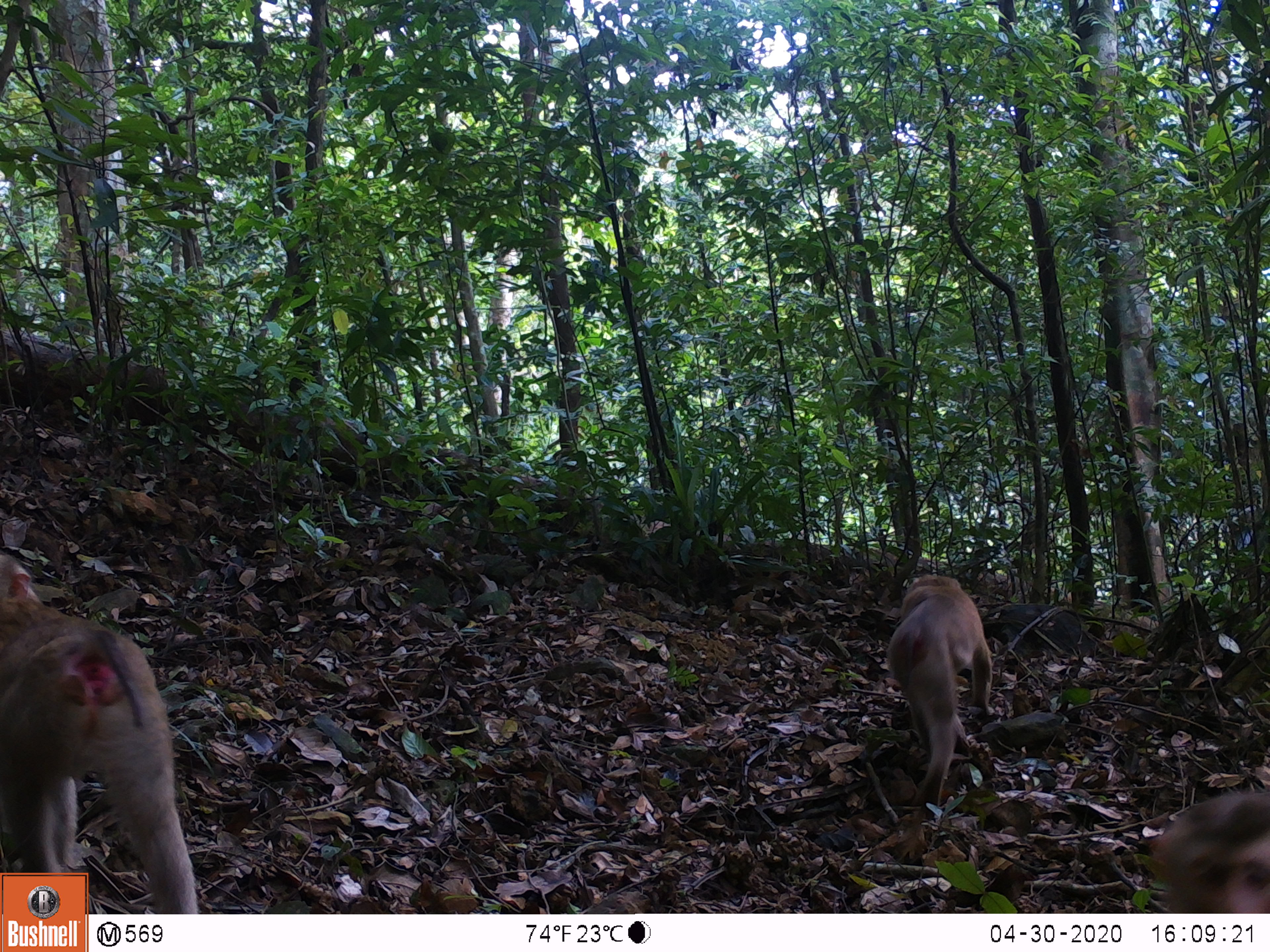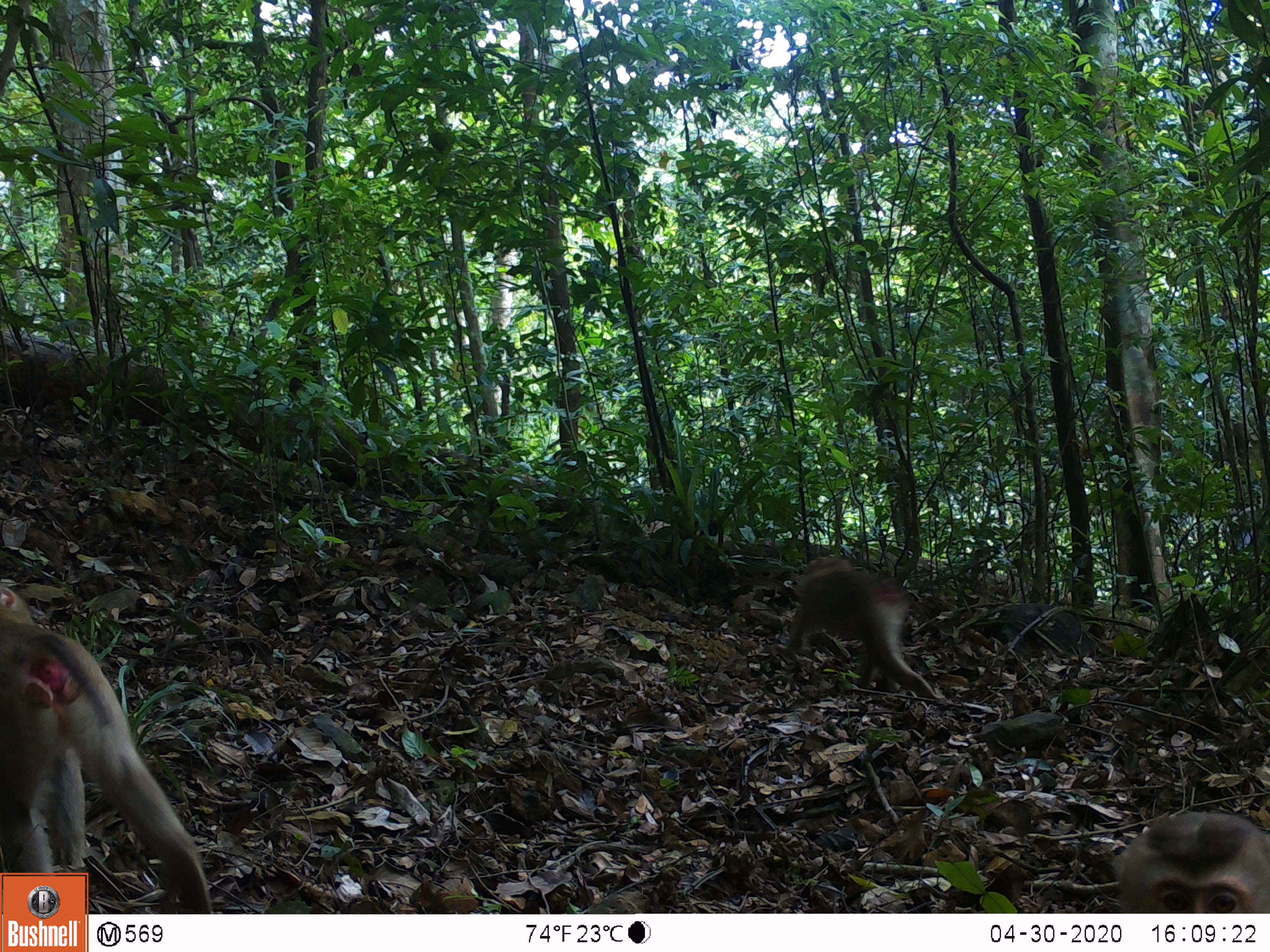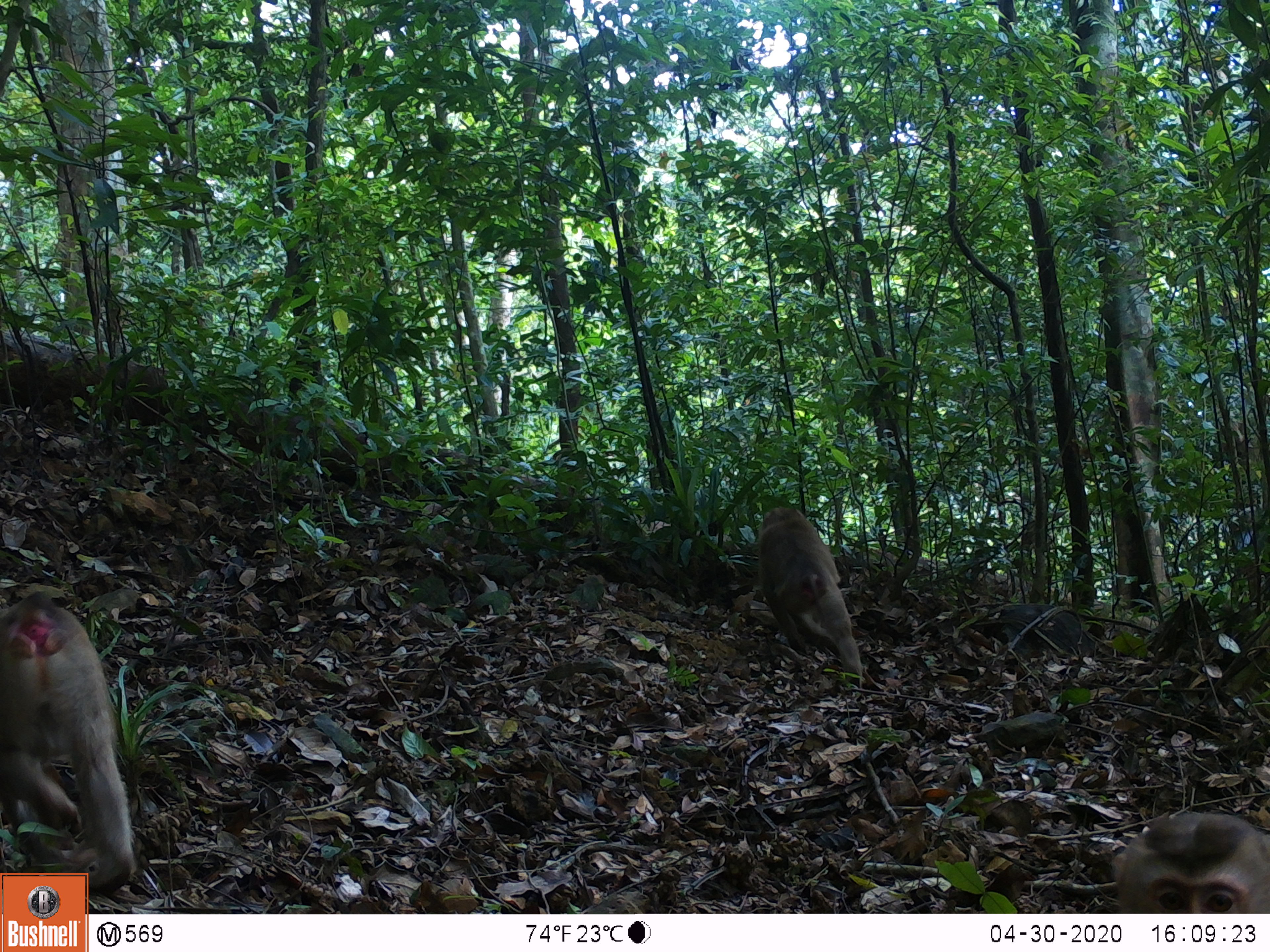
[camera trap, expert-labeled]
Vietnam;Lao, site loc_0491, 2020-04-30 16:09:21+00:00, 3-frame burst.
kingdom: Animalia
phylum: Chordata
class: Mammalia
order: Primates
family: Cercopithecidae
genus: Macaca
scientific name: Macaca nemestrina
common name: pig-tailed macaque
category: pig tailed macaque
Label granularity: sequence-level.